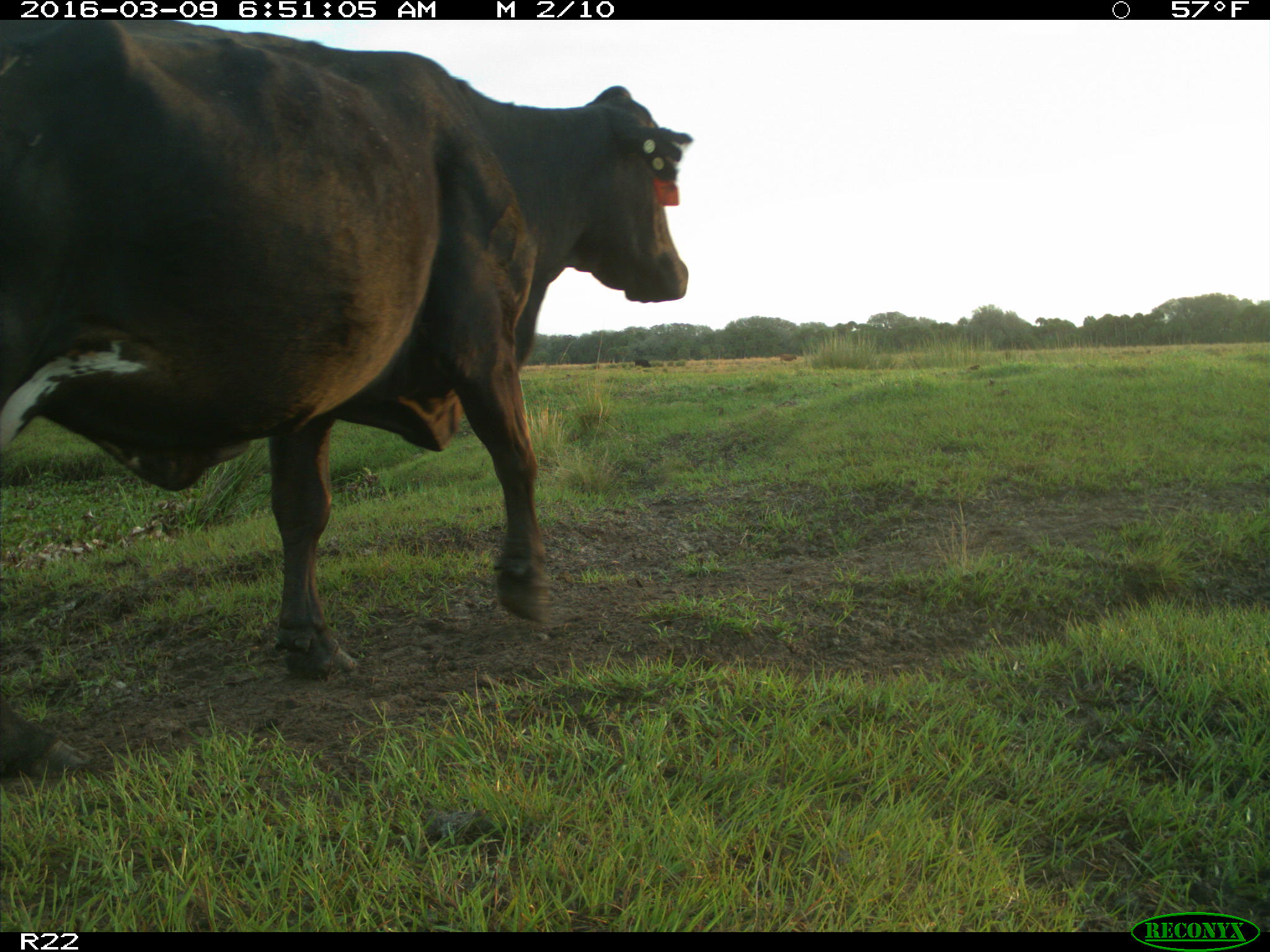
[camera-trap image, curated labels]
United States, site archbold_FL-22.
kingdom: Animalia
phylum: Chordata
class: Mammalia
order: Artiodactyla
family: Bovidae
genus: Bos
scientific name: Bos taurus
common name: domestic cow